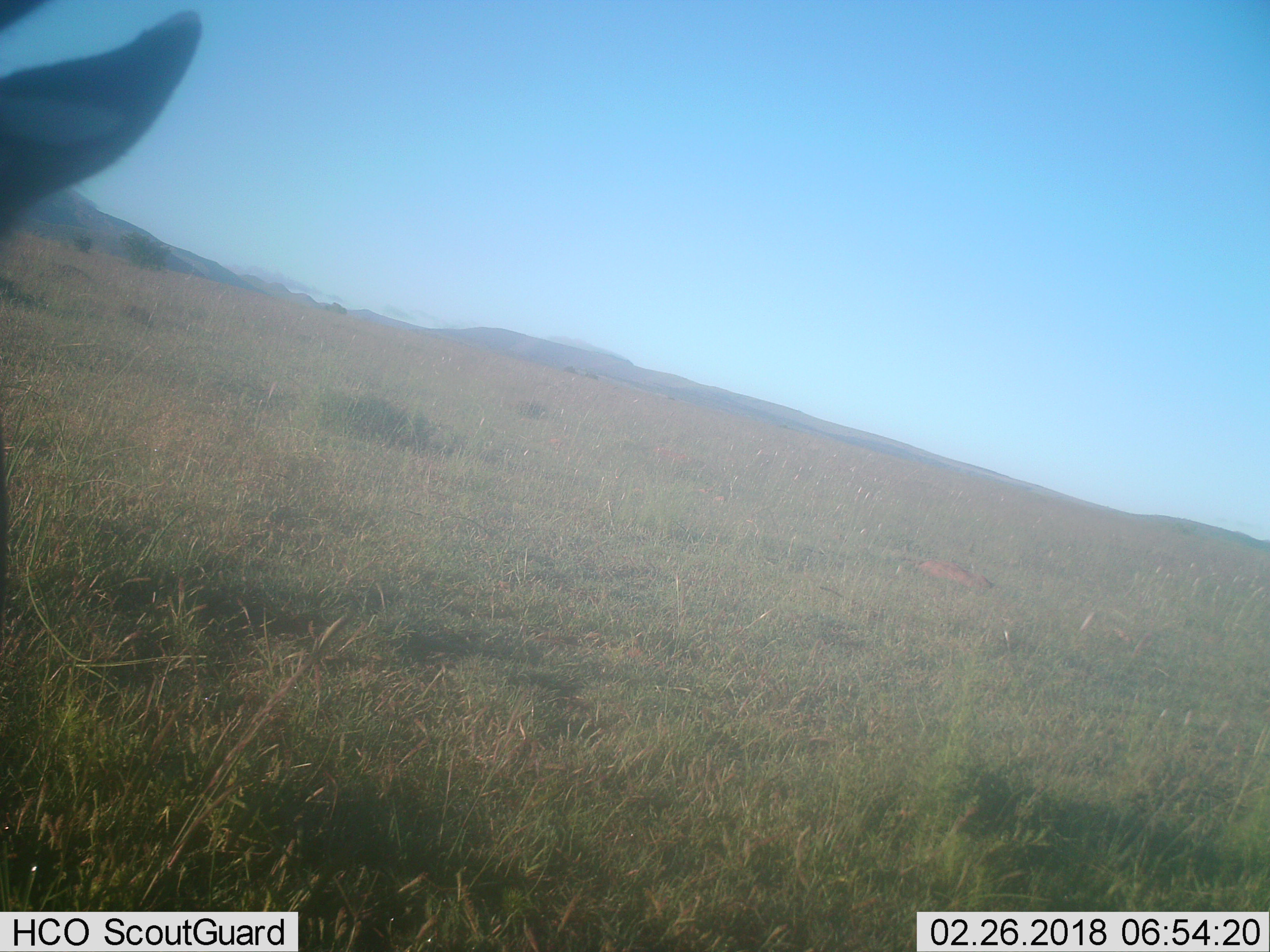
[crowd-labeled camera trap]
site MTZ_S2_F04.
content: unidentified animal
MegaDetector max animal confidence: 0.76